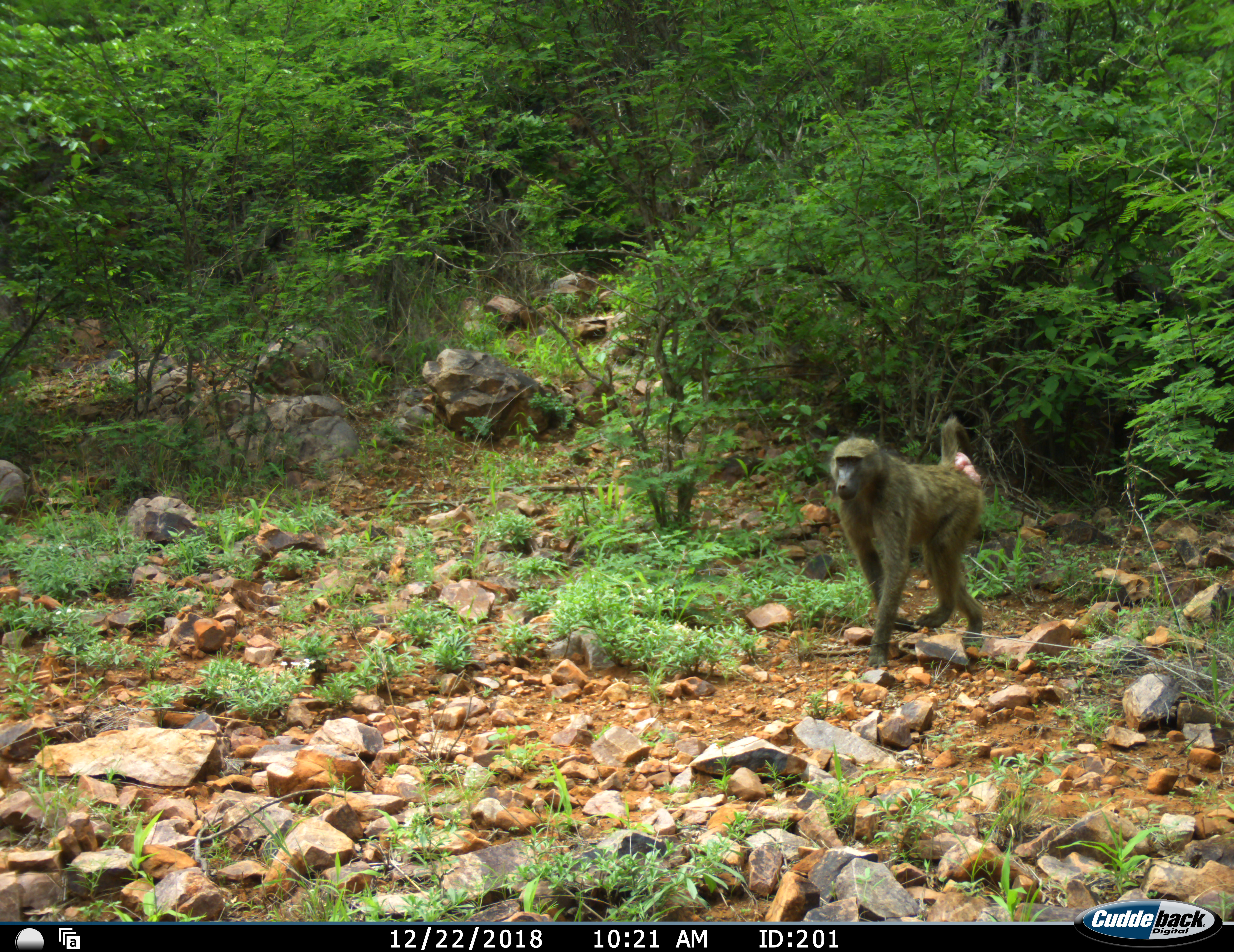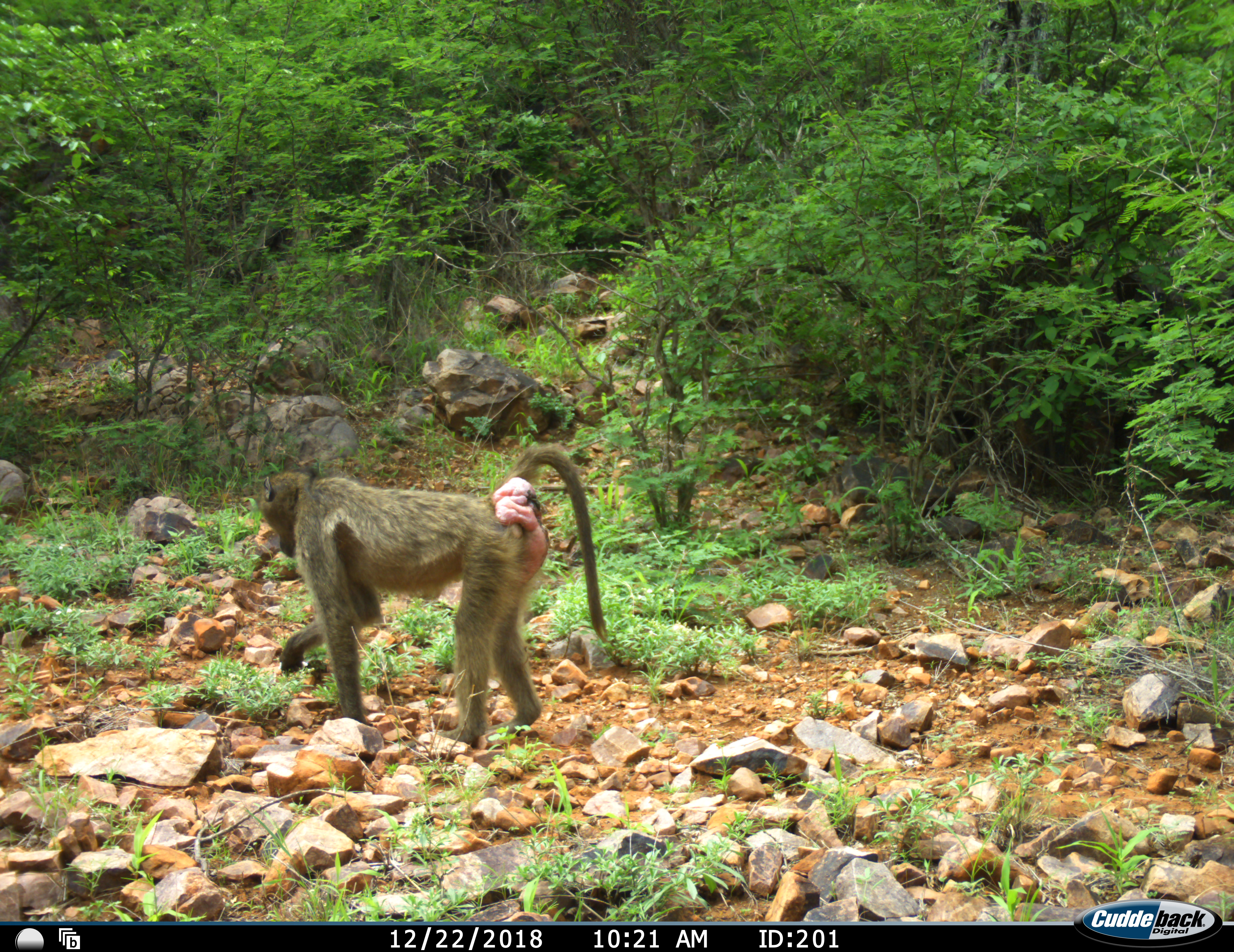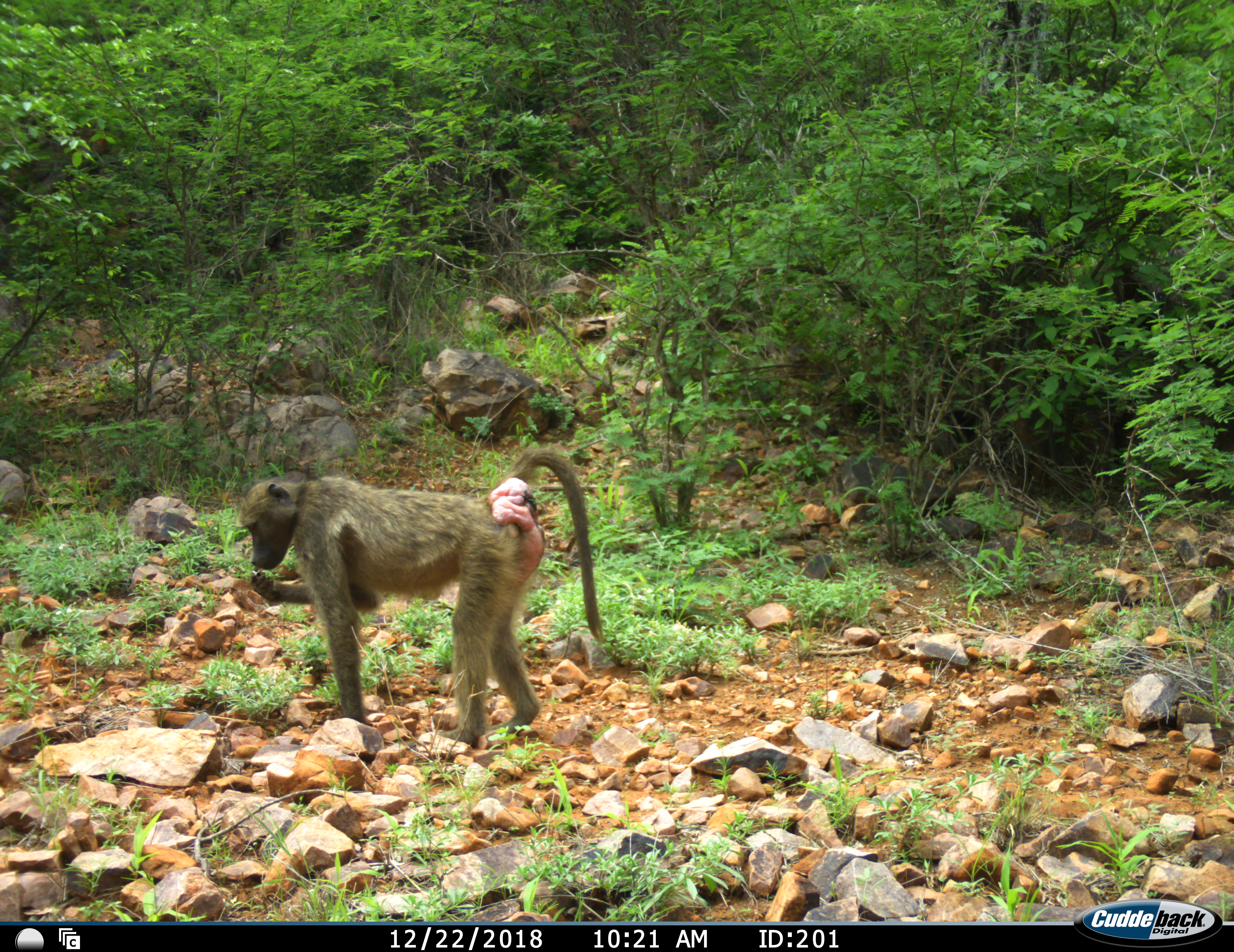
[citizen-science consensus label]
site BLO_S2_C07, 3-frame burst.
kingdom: Animalia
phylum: Chordata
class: Mammalia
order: Primates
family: Cercopithecidae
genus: Papio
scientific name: Papio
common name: baboon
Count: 1.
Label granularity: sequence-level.